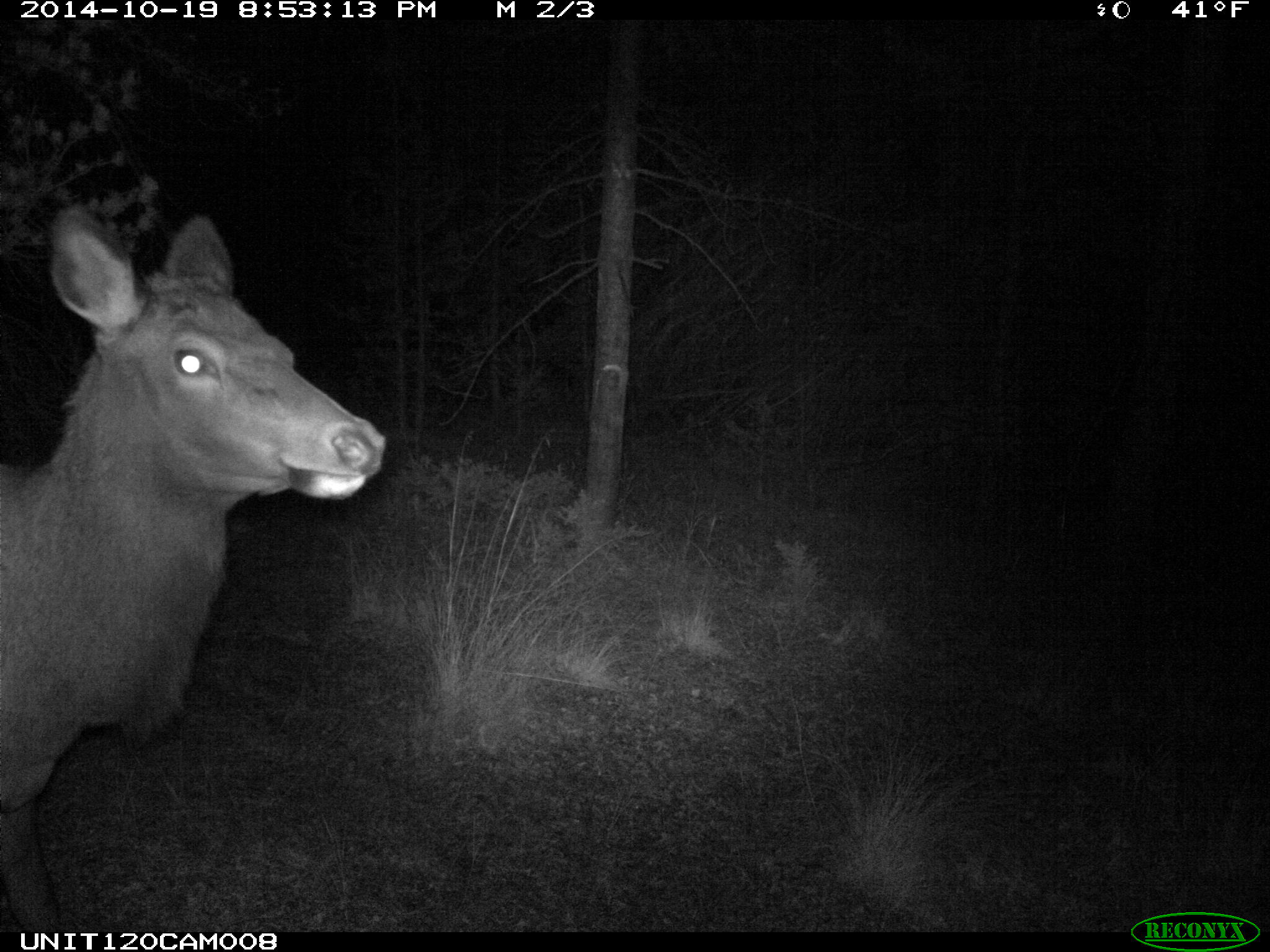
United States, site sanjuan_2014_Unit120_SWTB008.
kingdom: Animalia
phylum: Chordata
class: Mammalia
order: Artiodactyla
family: Cervidae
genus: Cervus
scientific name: Cervus elaphus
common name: red deer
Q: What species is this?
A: Cervus elaphus (red deer).